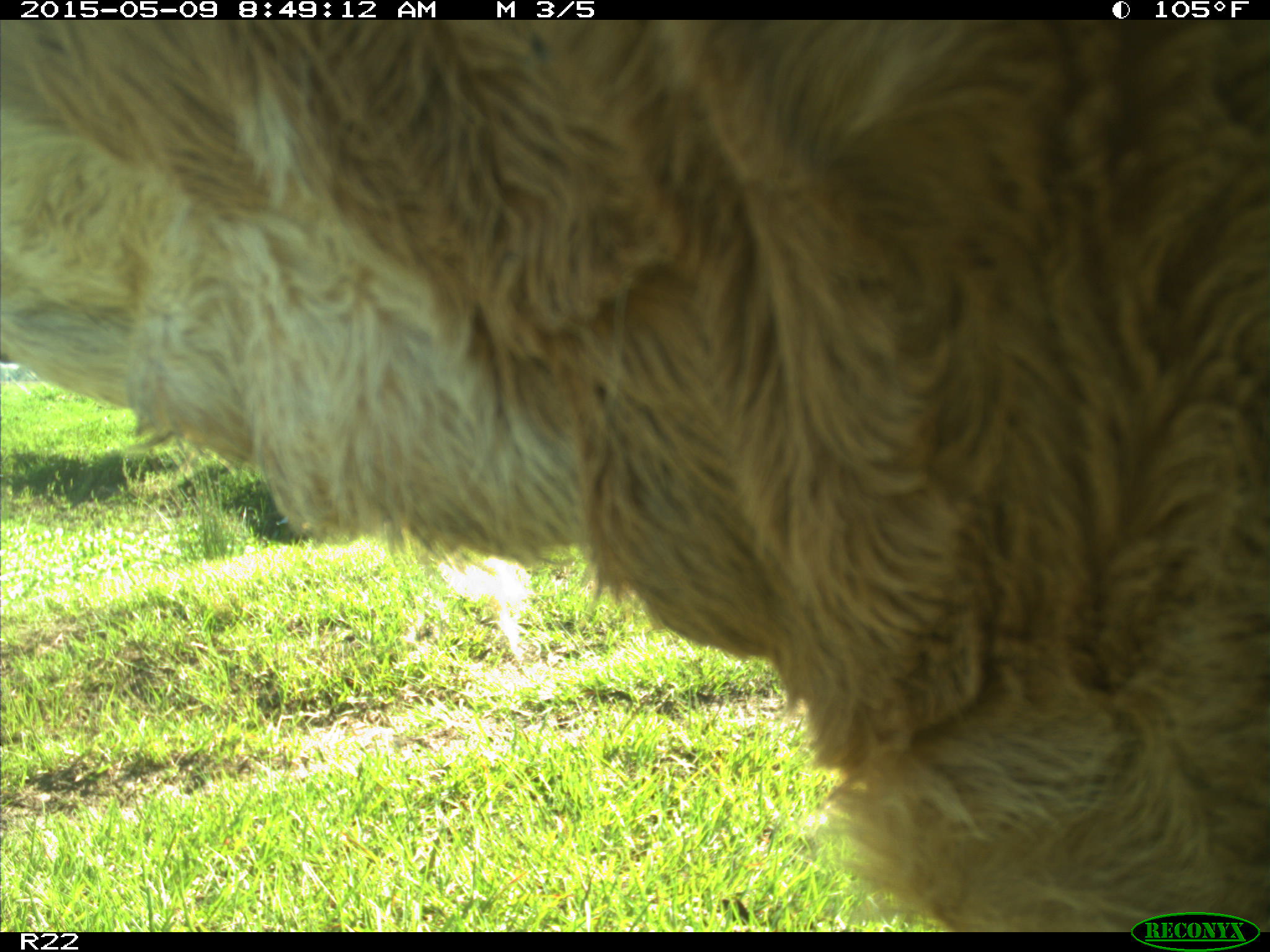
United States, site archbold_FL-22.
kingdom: Animalia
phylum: Chordata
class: Mammalia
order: Artiodactyla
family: Bovidae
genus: Bos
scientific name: Bos taurus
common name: domestic cow